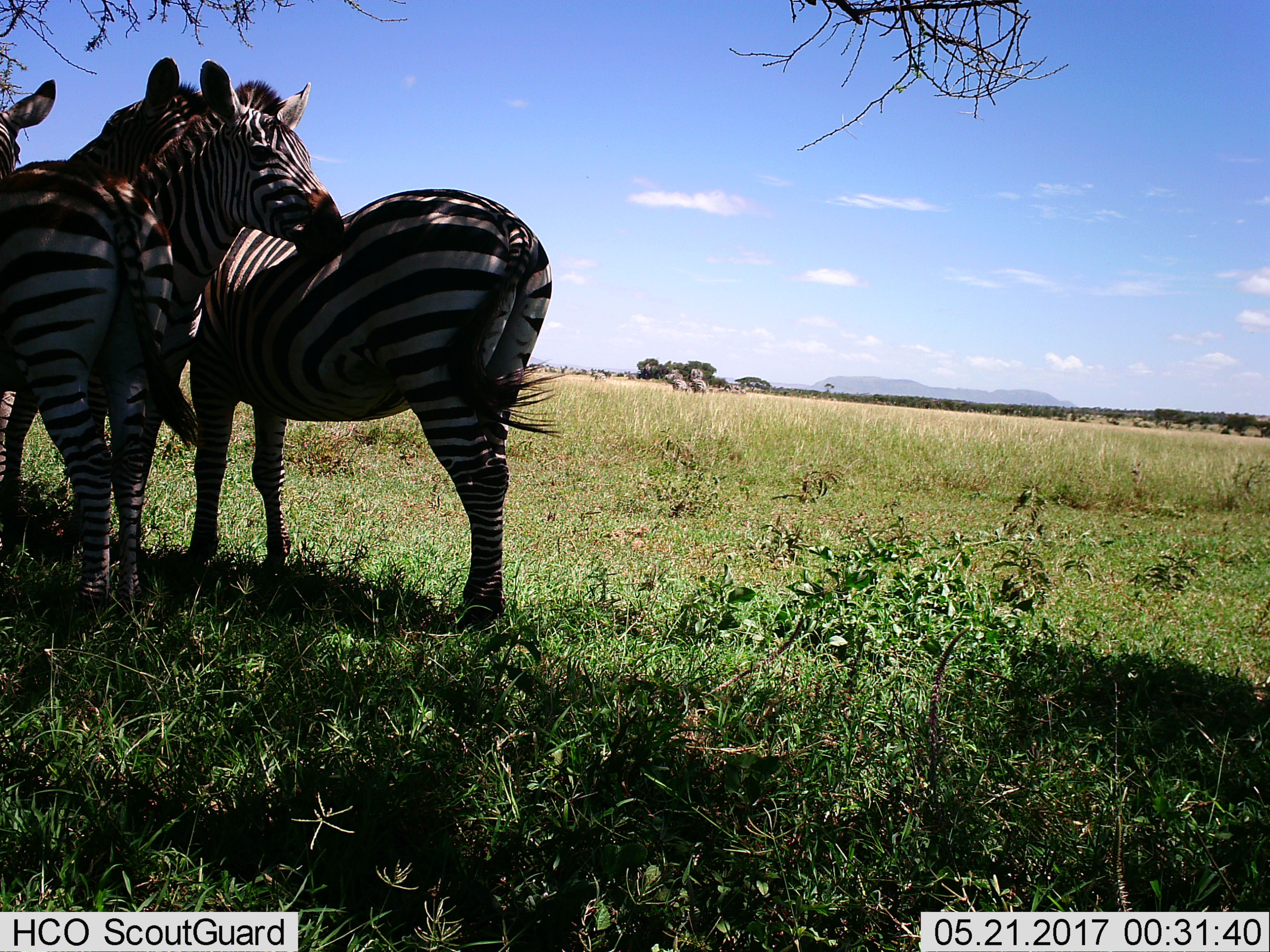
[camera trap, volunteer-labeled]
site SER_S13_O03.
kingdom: Animalia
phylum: Chordata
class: Mammalia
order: Perissodactyla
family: Equidae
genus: Equus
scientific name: Equus quagga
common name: plains zebra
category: zebraplains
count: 3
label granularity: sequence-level